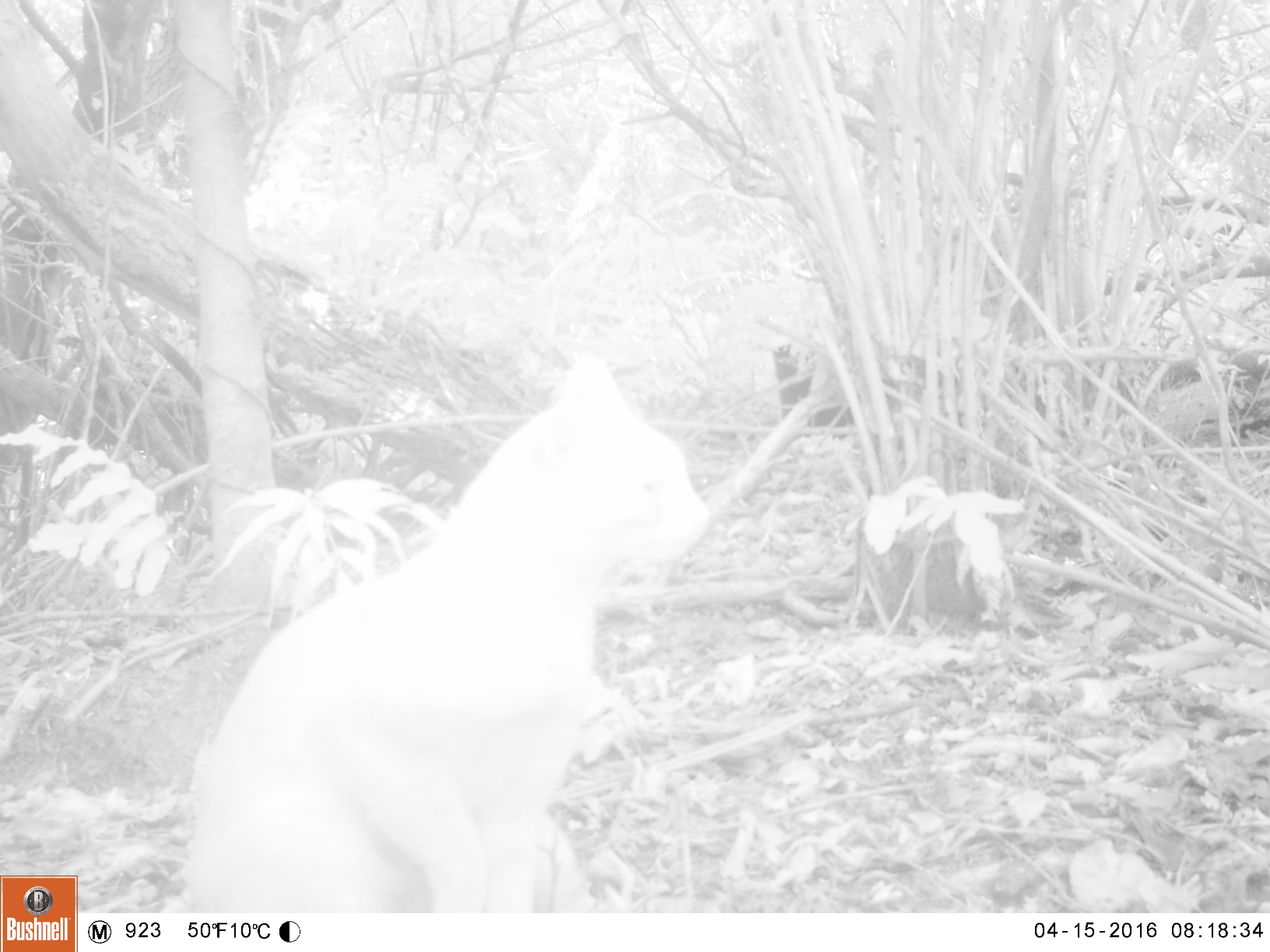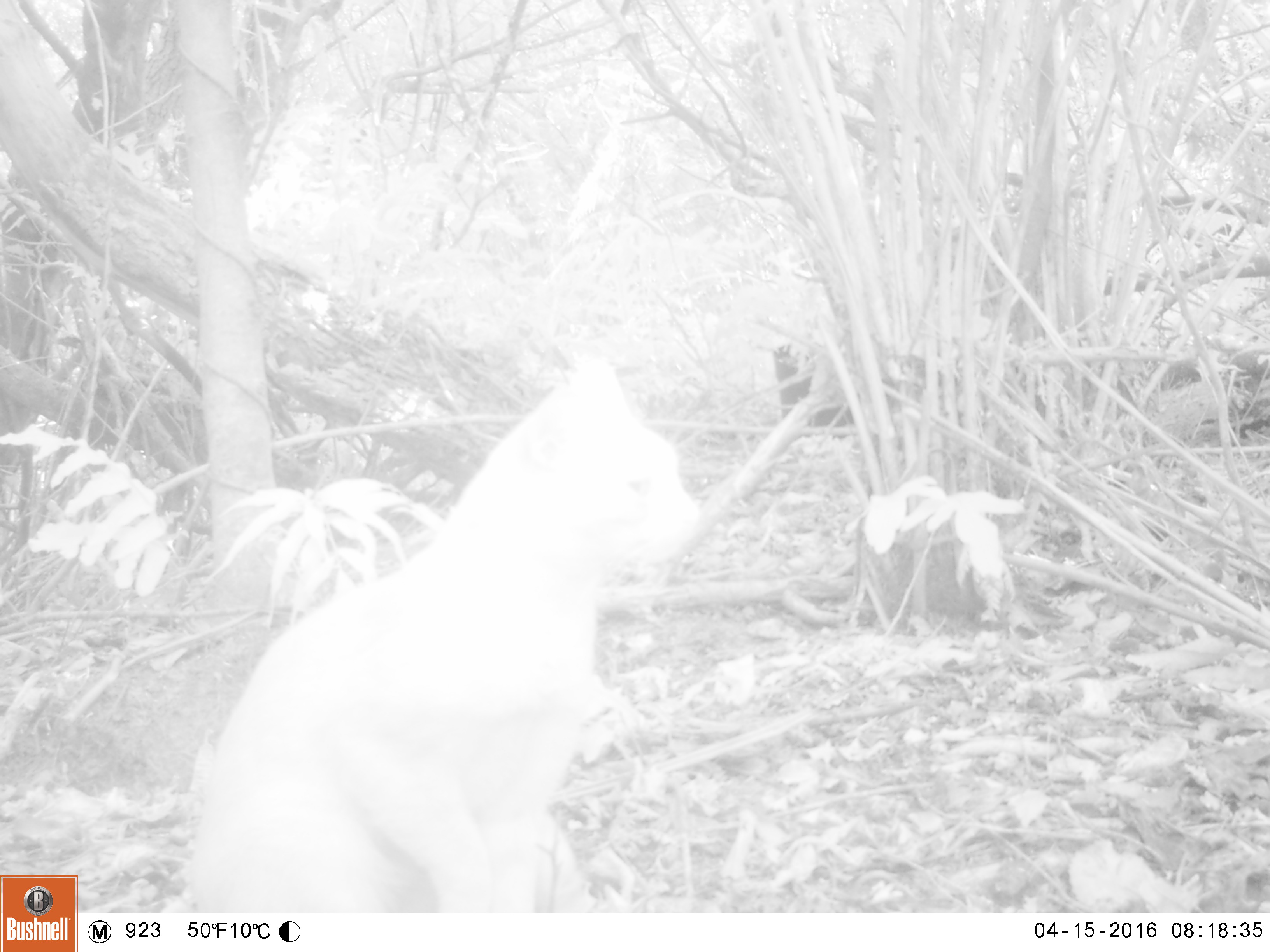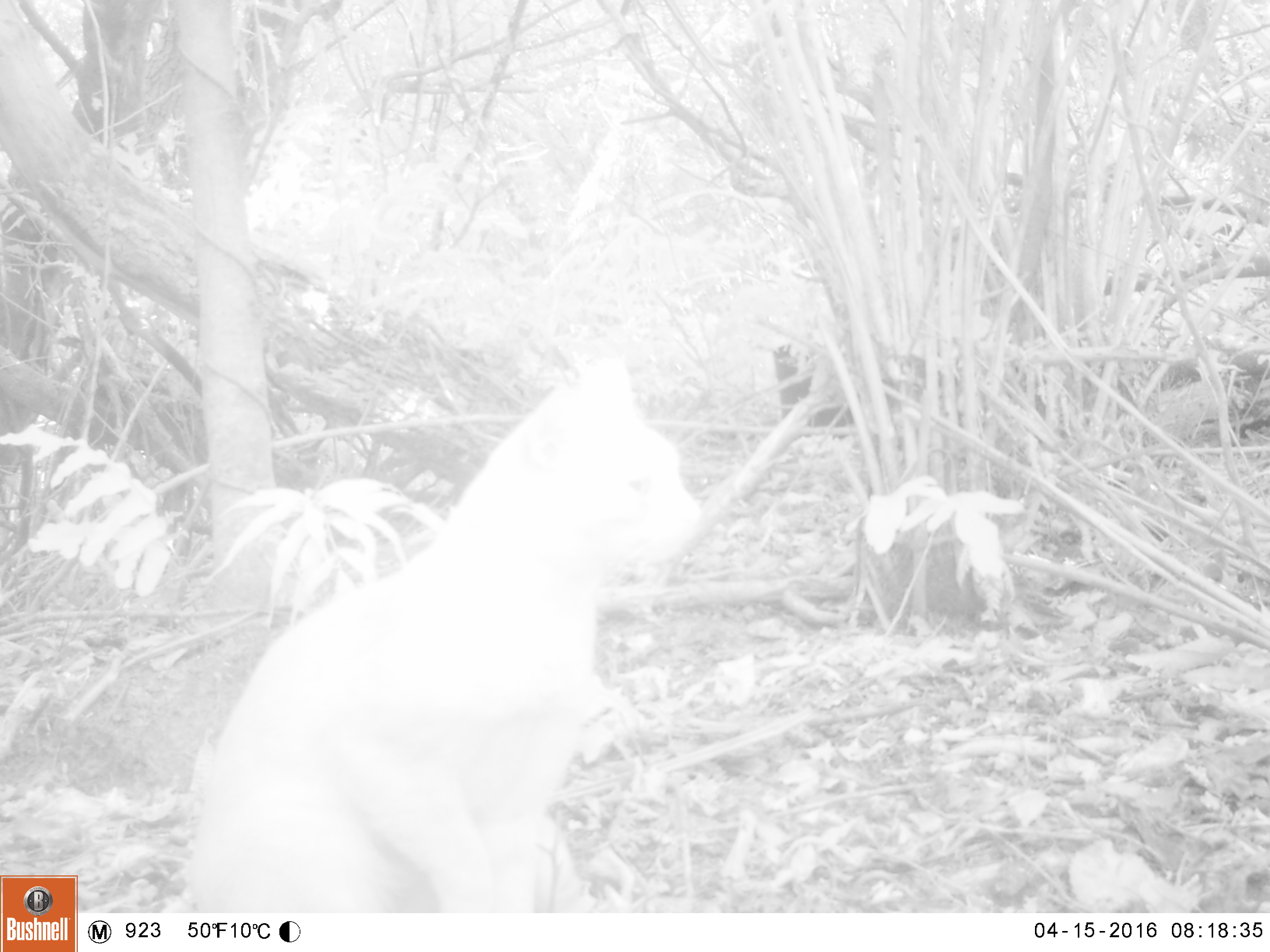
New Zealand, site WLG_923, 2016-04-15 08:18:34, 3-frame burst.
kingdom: Animalia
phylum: Chordata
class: Mammalia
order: Carnivora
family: Felidae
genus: Felis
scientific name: Felis catus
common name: domestic cat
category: cat